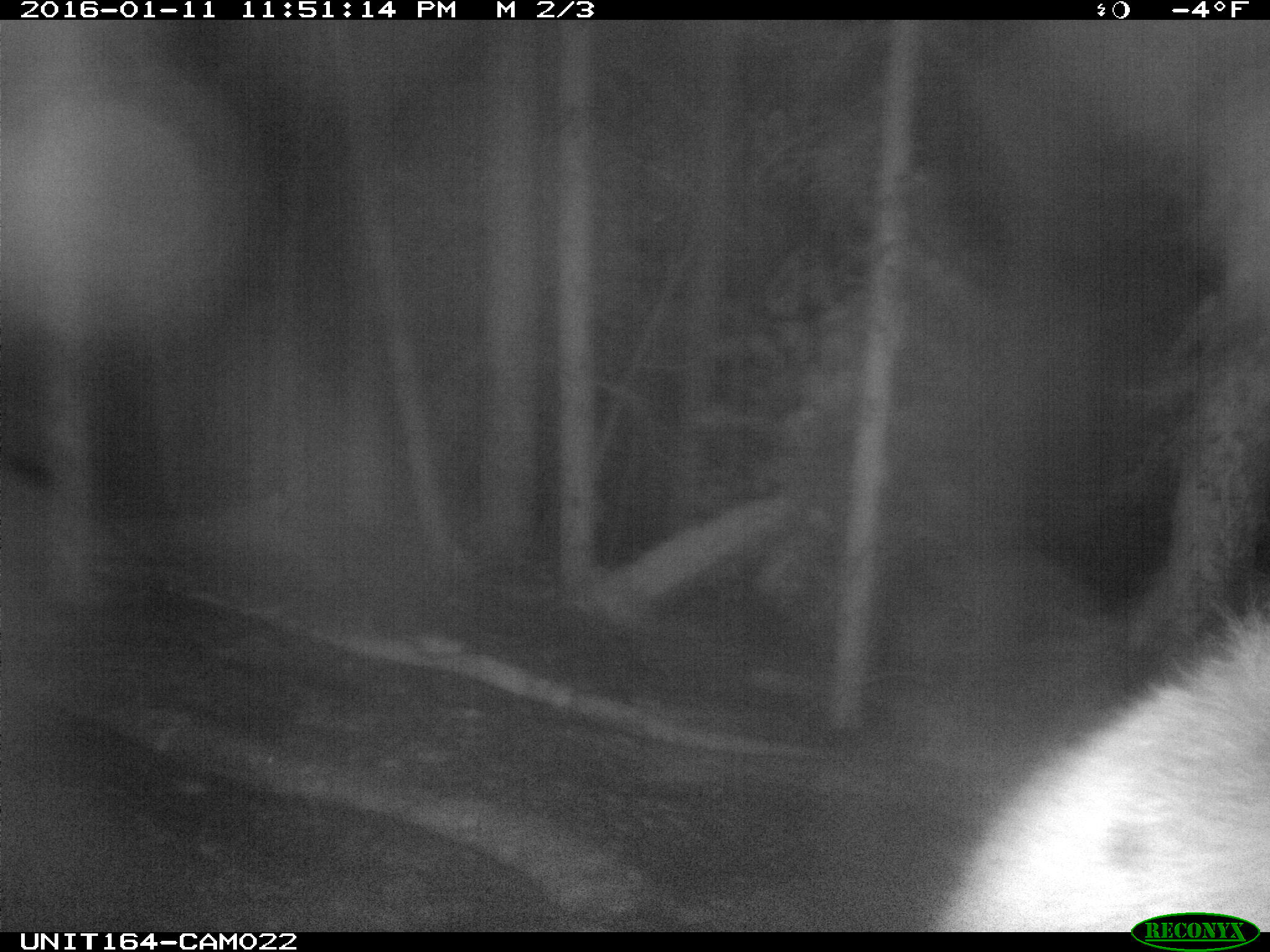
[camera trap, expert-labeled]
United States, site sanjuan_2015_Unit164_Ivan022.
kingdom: Animalia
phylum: Chordata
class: Mammalia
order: Artiodactyla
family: Cervidae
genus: Cervus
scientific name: Cervus elaphus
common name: red deer